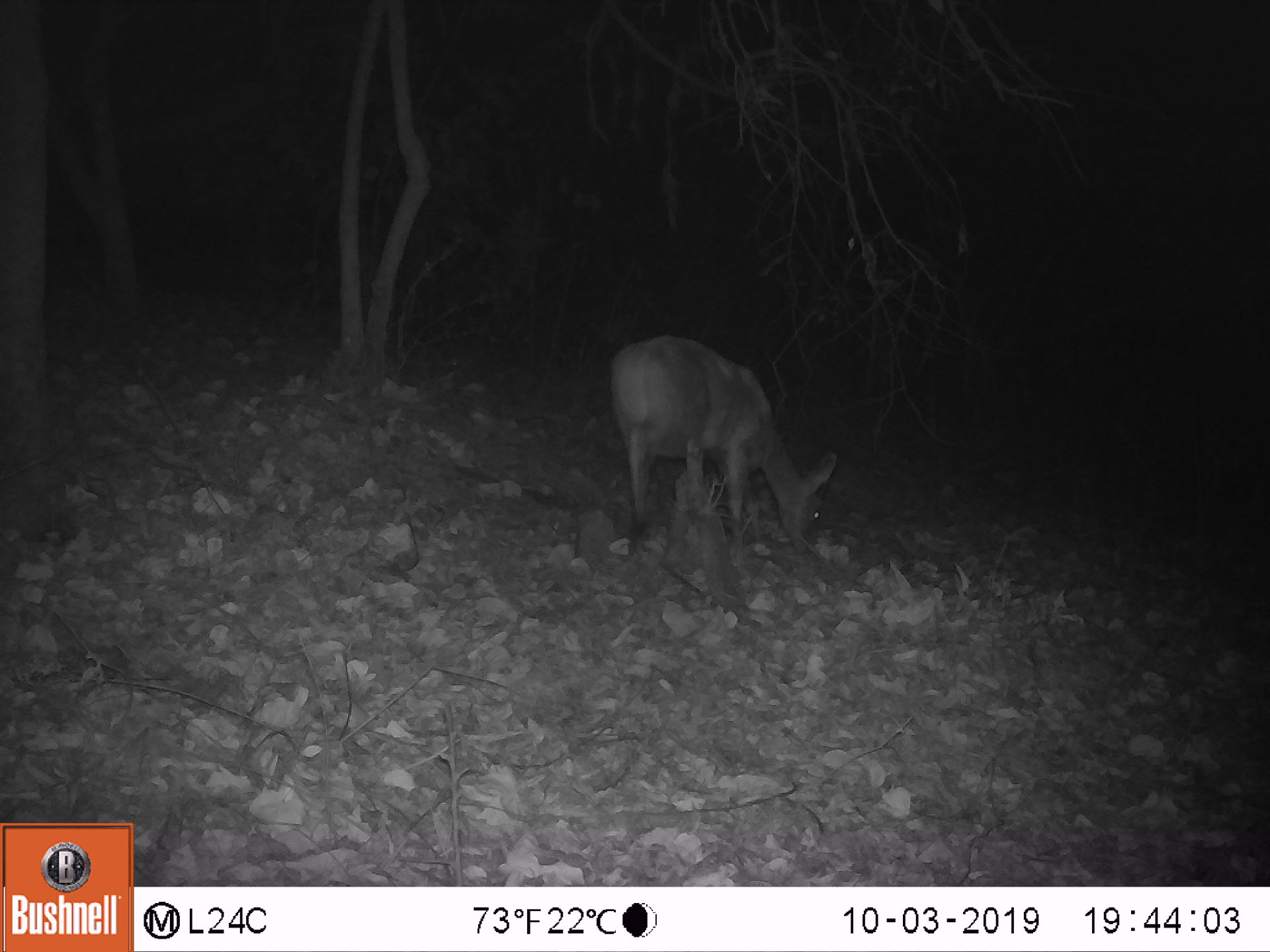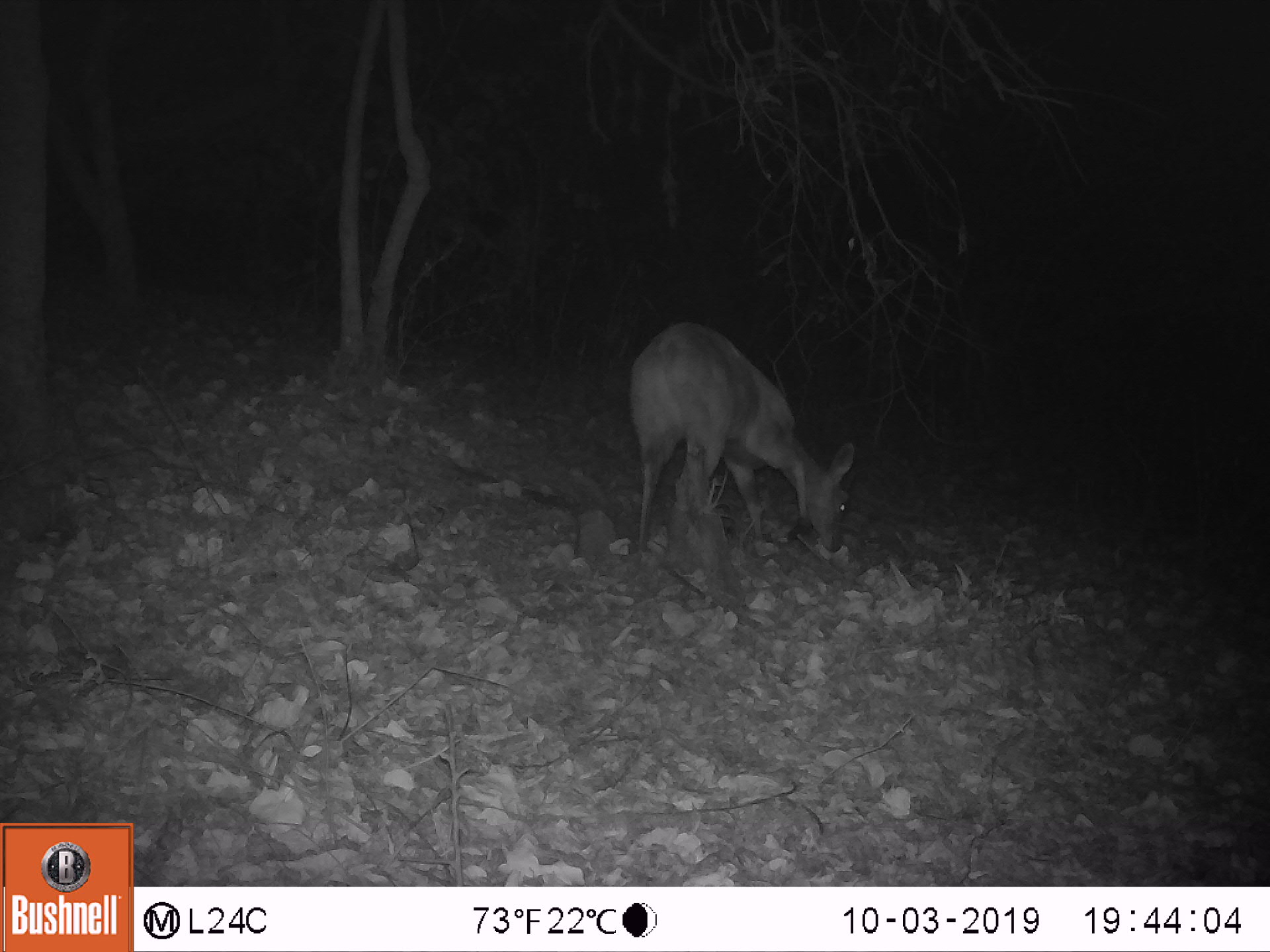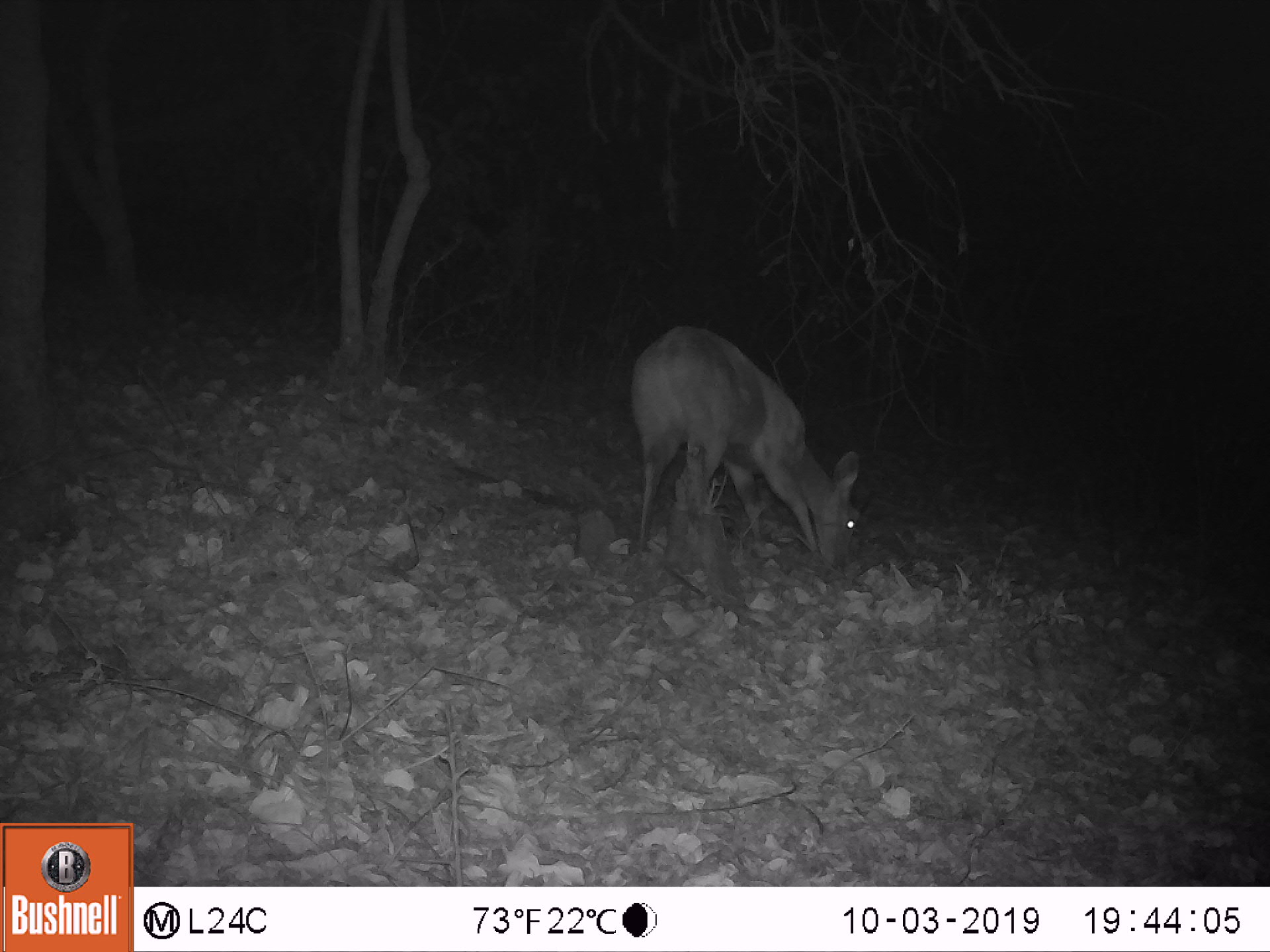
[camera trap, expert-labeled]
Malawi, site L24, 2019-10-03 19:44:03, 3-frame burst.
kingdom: Animalia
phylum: Chordata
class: Mammalia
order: Artiodactyla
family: Bovidae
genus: Tragelaphus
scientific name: Tragelaphus sylvaticus sylvaticus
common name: cape bushbuck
Cape bushbuck (Tragelaphus sylvaticus sylvaticus), count 1.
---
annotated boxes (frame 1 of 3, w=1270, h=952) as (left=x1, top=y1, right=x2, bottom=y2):
cape bushbuck: (left=601, top=335, right=841, bottom=561)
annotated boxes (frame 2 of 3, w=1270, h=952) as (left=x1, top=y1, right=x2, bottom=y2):
cape bushbuck: (left=620, top=316, right=859, bottom=559)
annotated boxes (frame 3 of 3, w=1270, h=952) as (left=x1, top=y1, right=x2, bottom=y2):
cape bushbuck: (left=626, top=321, right=866, bottom=578)